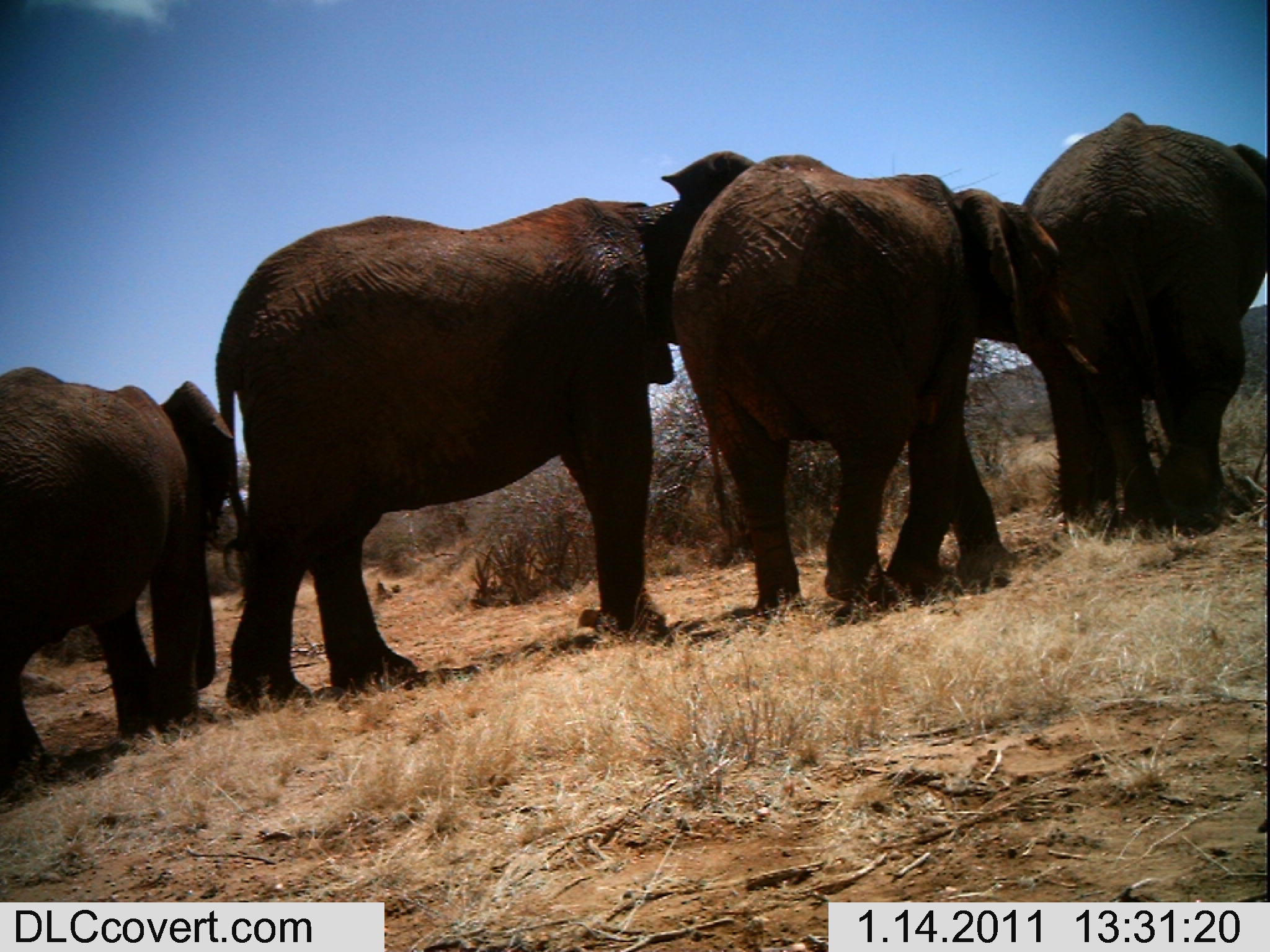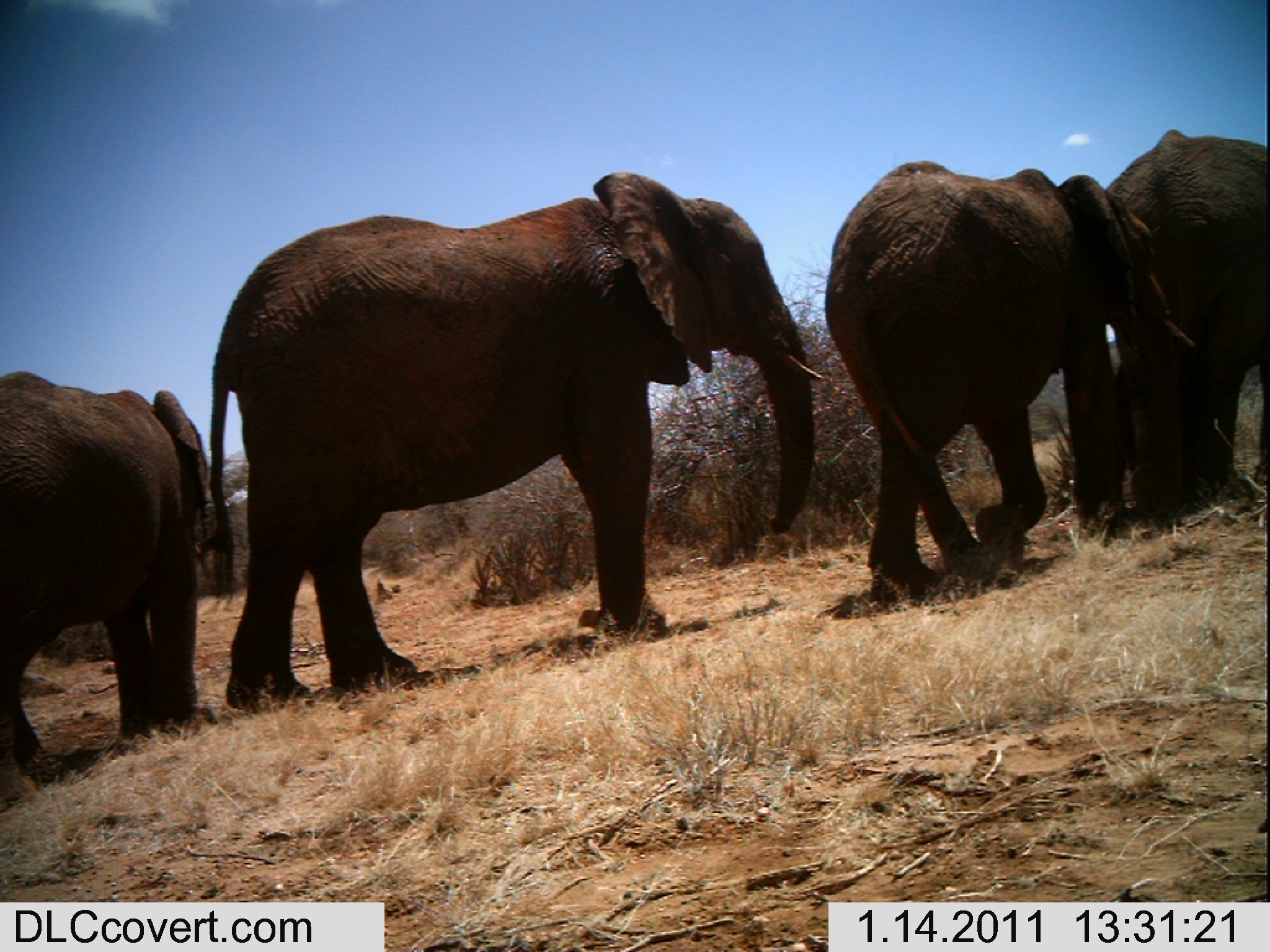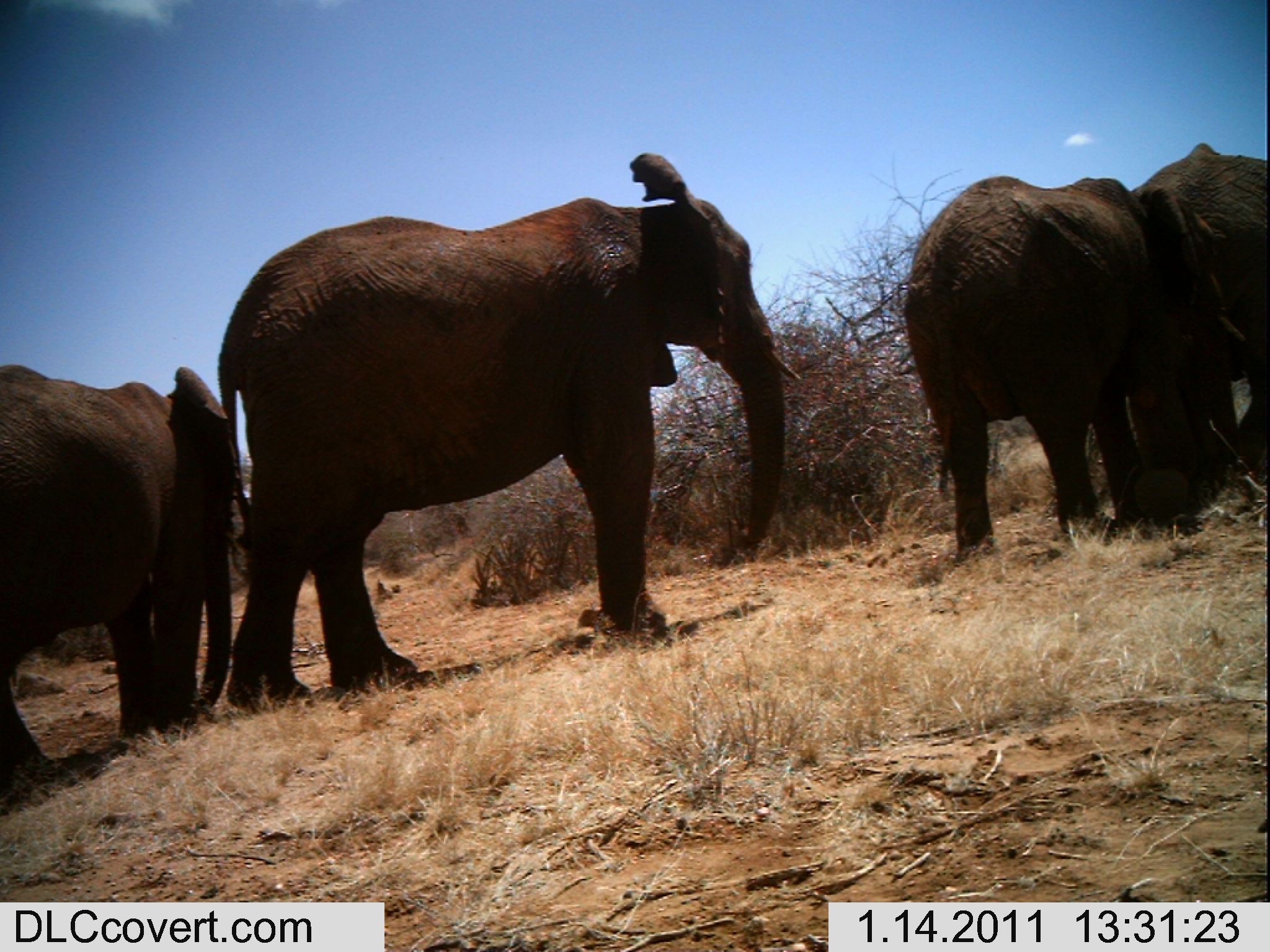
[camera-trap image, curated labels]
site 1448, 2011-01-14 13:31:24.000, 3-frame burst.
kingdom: Animalia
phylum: Chordata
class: Mammalia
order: Proboscidea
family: Elephantidae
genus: Loxodonta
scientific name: Loxodonta africana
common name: african bush elephant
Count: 4.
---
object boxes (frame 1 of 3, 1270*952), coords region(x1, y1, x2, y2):
loxodonta africana: region(208, 147, 788, 711); region(668, 152, 1104, 608); region(1021, 111, 1269, 532); region(0, 361, 234, 797)